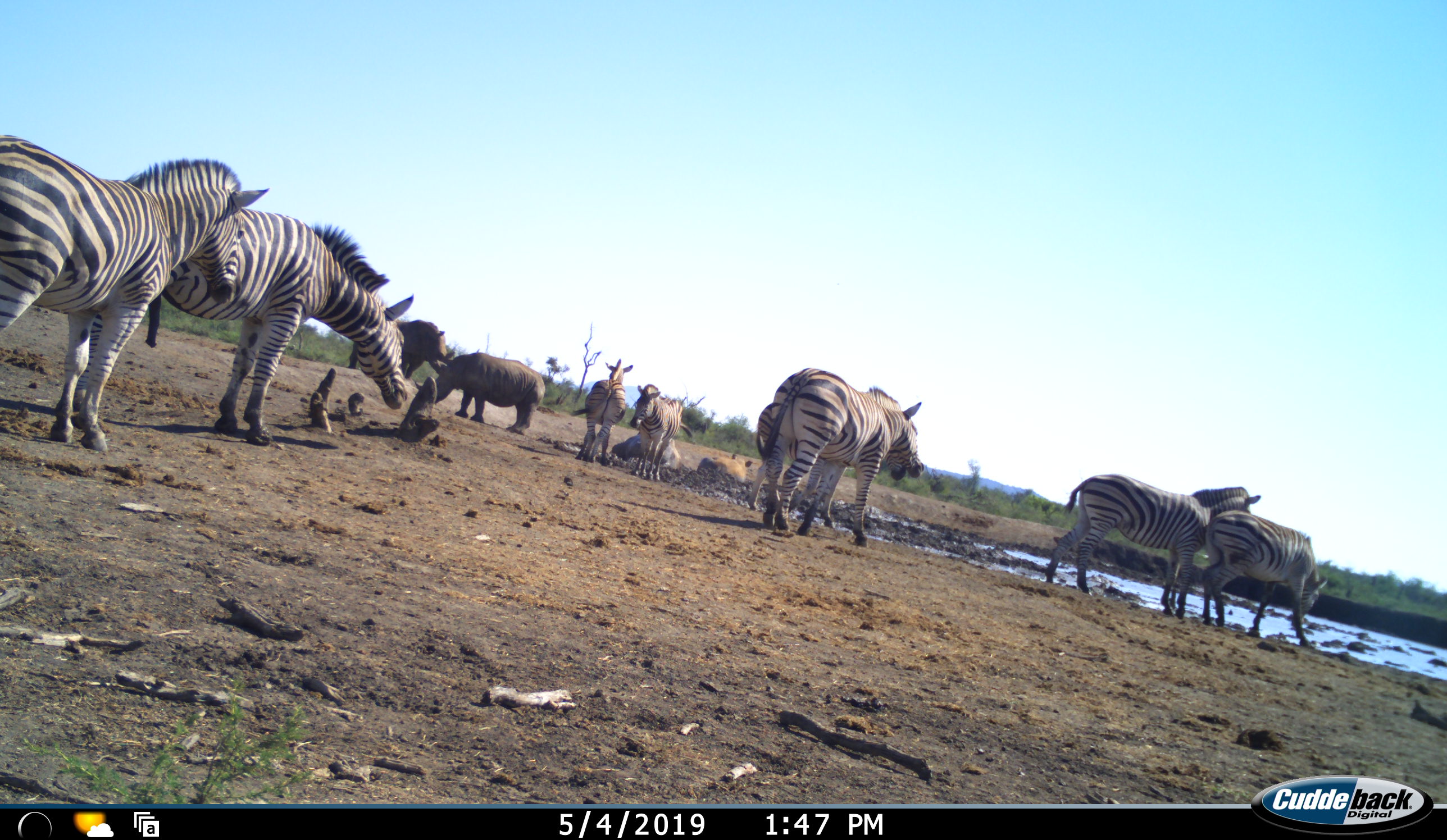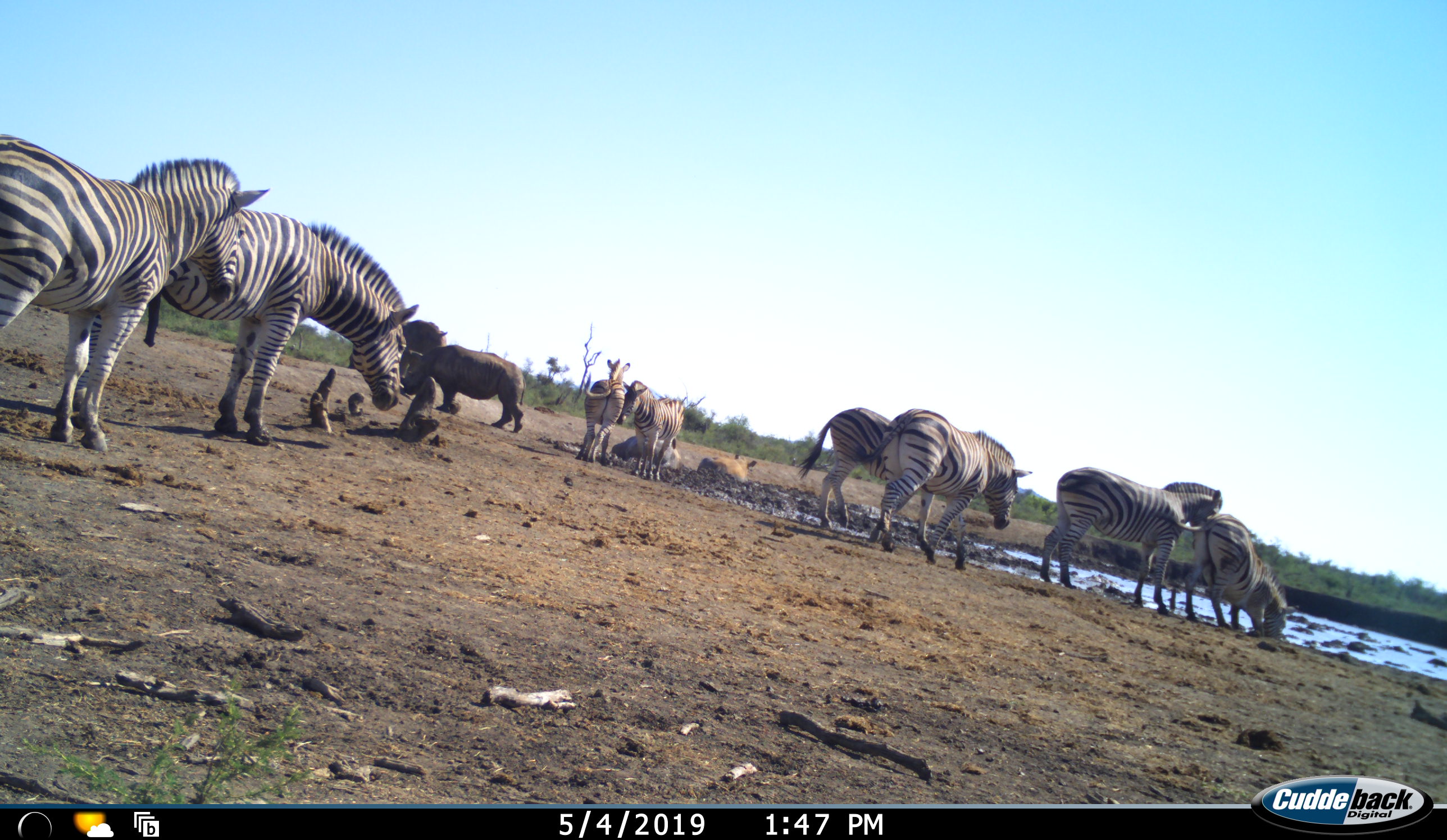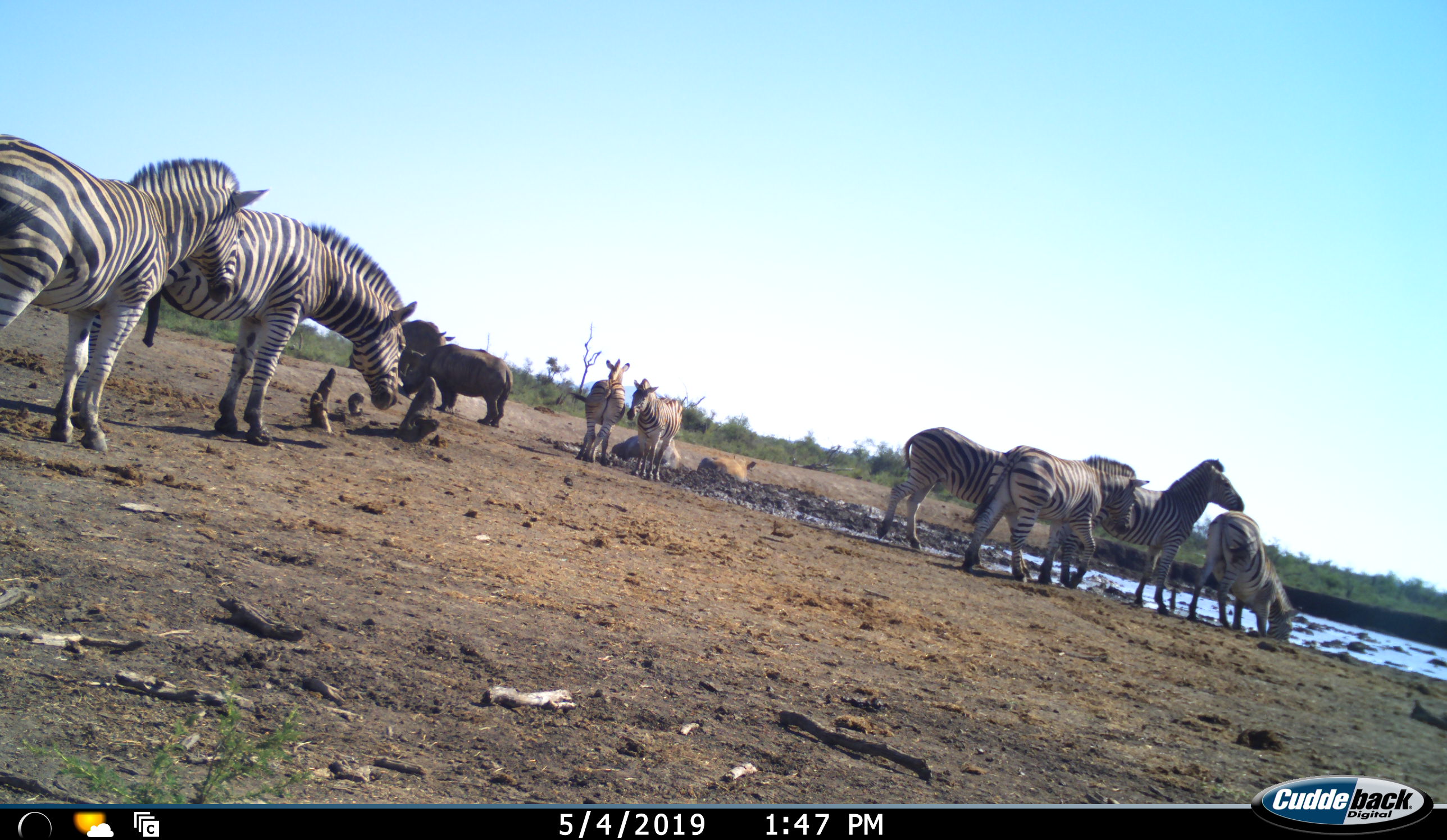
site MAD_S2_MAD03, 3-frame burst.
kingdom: Animalia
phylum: Chordata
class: Mammalia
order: Perissodactyla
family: Rhinocerotidae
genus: Diceros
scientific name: Diceros bicornis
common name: black rhinoceros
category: rhinocerosblack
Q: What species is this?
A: Rhinocerosblack (black rhinoceros) (Diceros bicornis).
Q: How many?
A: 3.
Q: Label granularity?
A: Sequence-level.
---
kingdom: Animalia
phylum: Chordata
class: Mammalia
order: Perissodactyla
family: Equidae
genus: Equus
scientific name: Equus quagga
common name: plains zebra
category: zebraplains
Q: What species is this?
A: Zebraplains (plains zebra) (Equus quagga).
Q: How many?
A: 8.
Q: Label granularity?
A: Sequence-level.